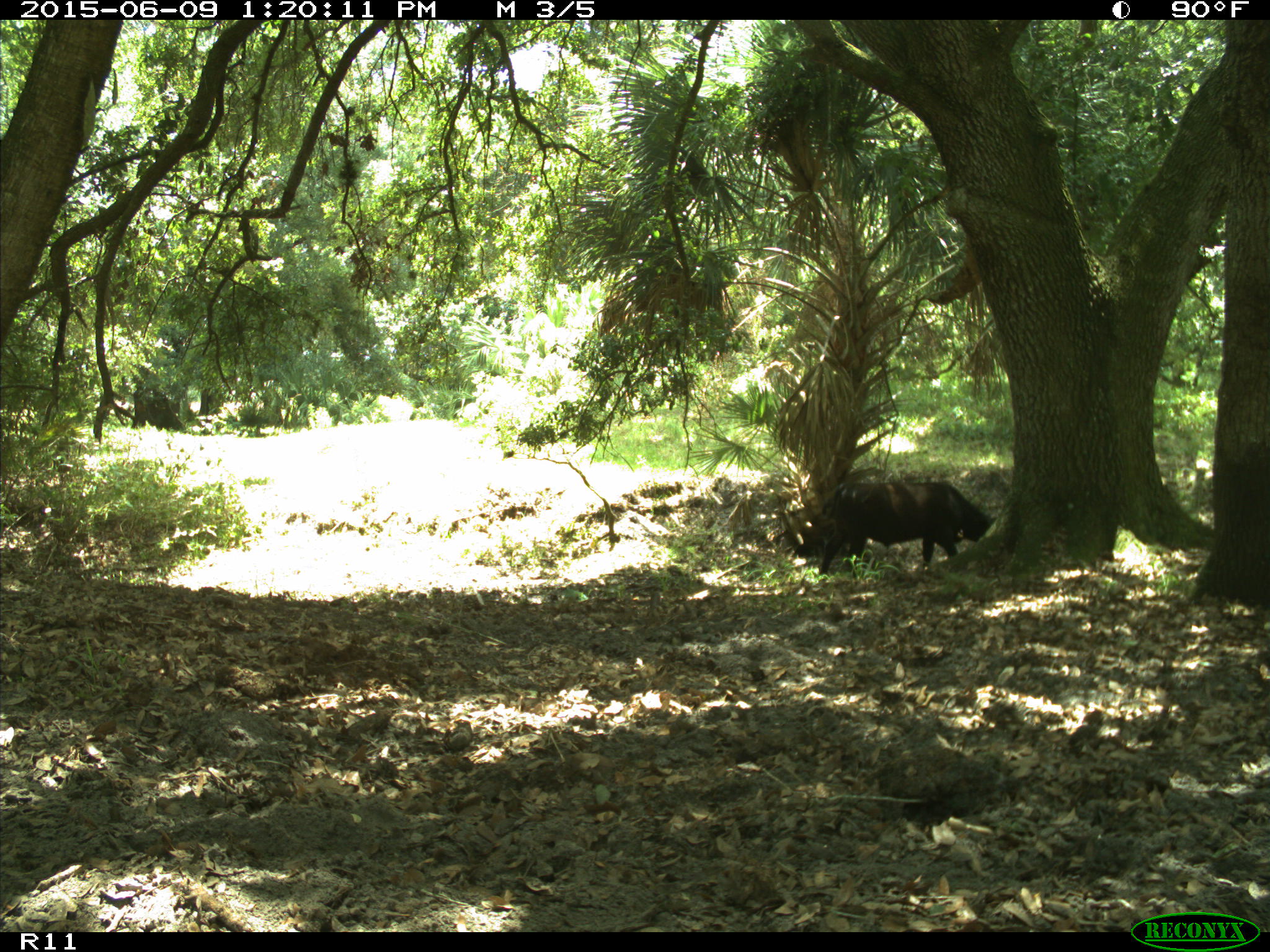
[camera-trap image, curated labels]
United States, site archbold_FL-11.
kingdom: Animalia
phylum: Chordata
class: Mammalia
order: Artiodactyla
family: Bovidae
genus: Bos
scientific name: Bos taurus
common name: domestic cow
Bos taurus (domestic cow).